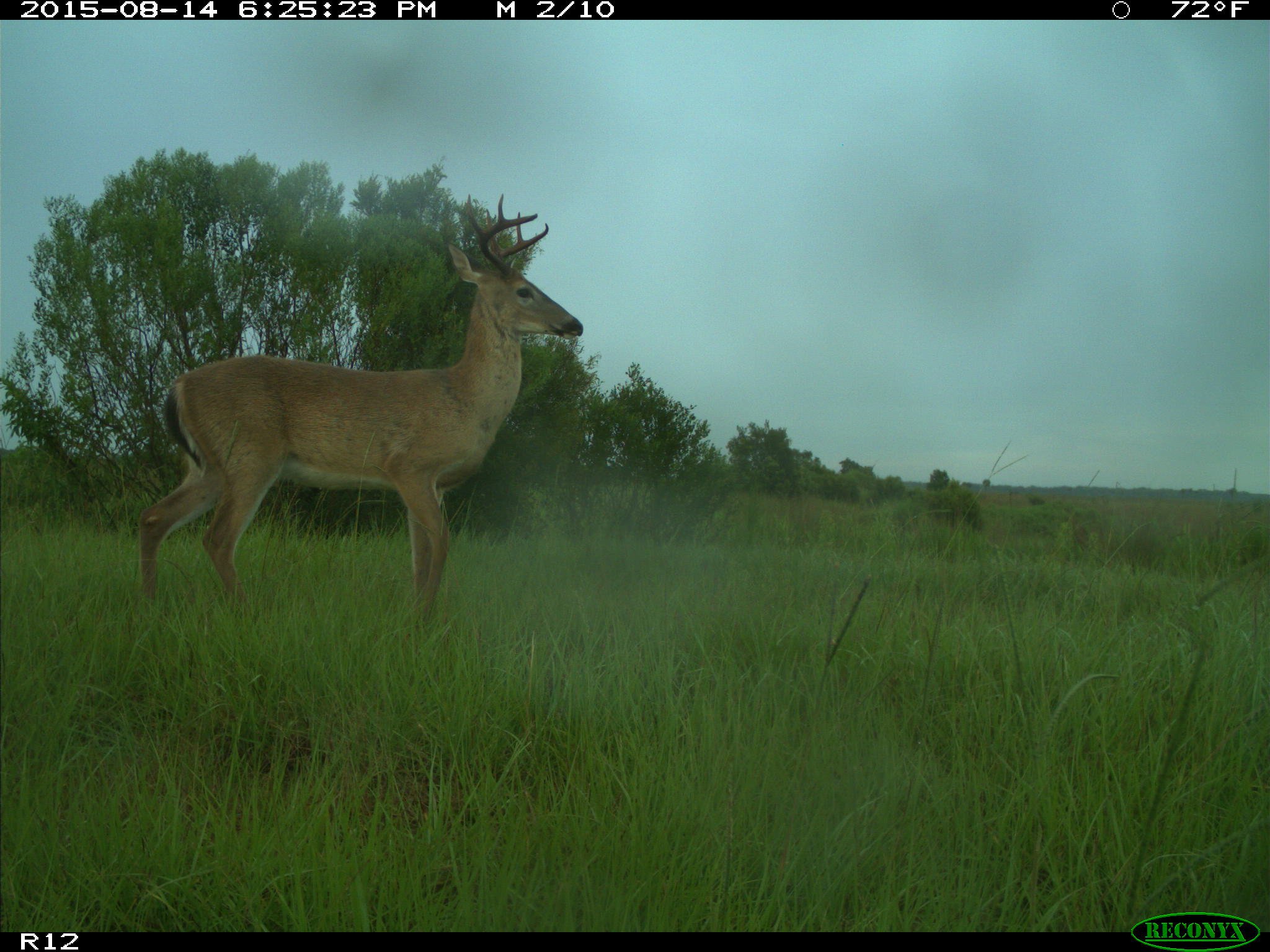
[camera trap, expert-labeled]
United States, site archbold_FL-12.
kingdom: Animalia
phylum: Chordata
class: Mammalia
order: Artiodactyla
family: Cervidae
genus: Odocoileus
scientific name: Odocoileus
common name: deer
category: unidentified deer